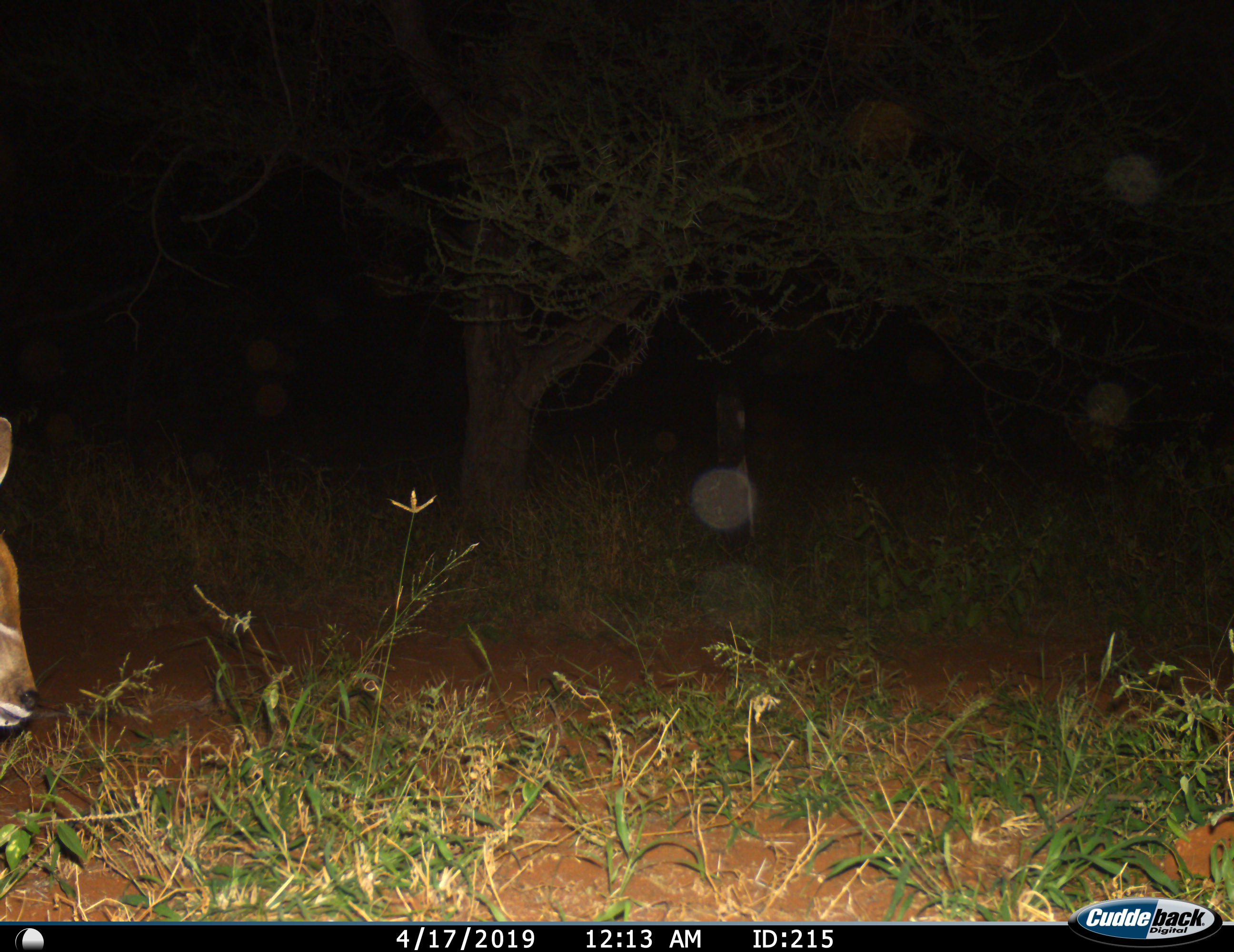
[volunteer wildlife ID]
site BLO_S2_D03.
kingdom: Animalia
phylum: Chordata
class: Mammalia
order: Artiodactyla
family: Bovidae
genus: Tragelaphus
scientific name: Tragelaphus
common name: kudu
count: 1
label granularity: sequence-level